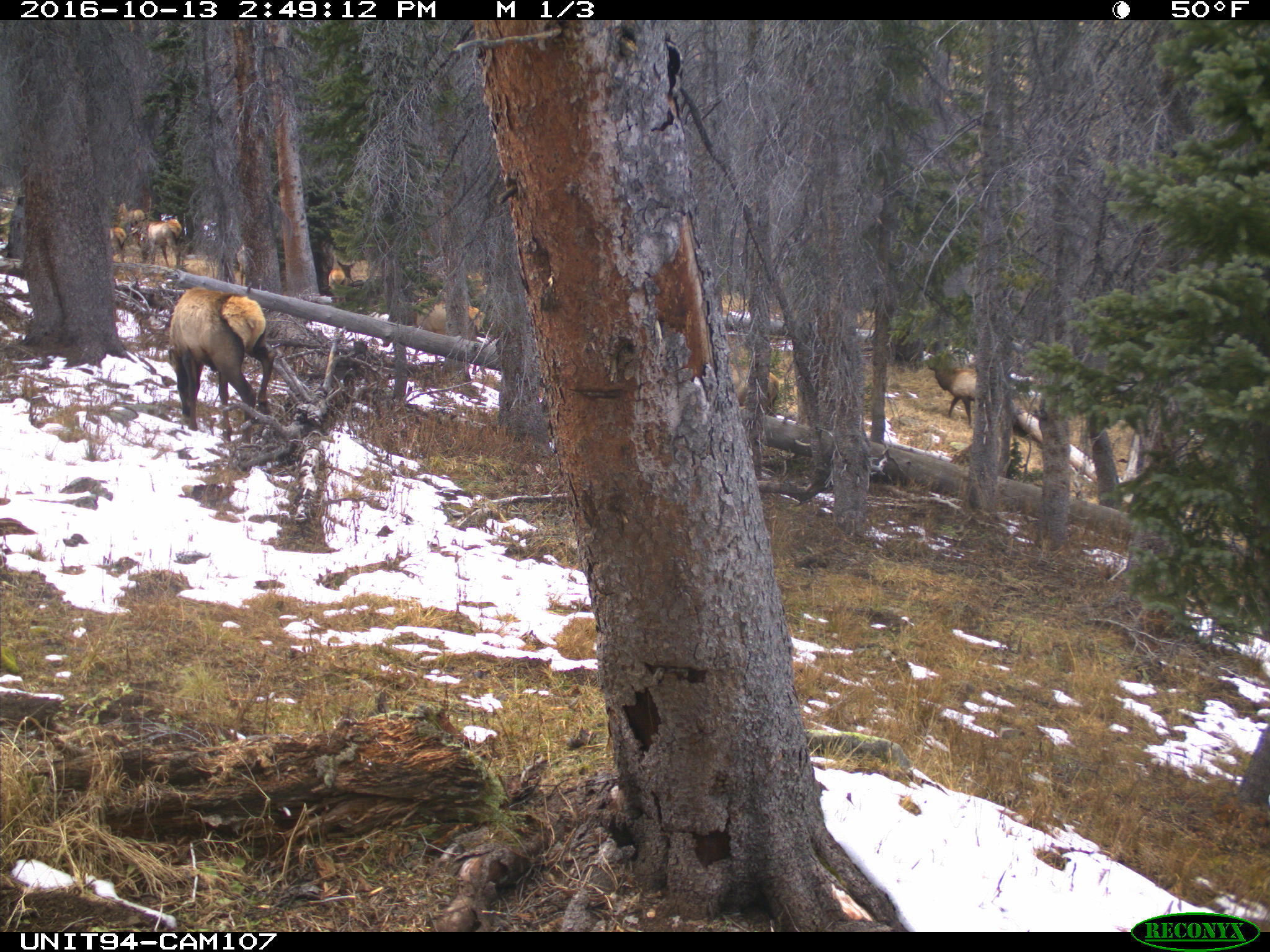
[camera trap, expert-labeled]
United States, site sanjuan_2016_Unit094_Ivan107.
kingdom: Animalia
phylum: Chordata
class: Mammalia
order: Artiodactyla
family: Cervidae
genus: Cervus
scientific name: Cervus elaphus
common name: red deer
Cervus elaphus (red deer).